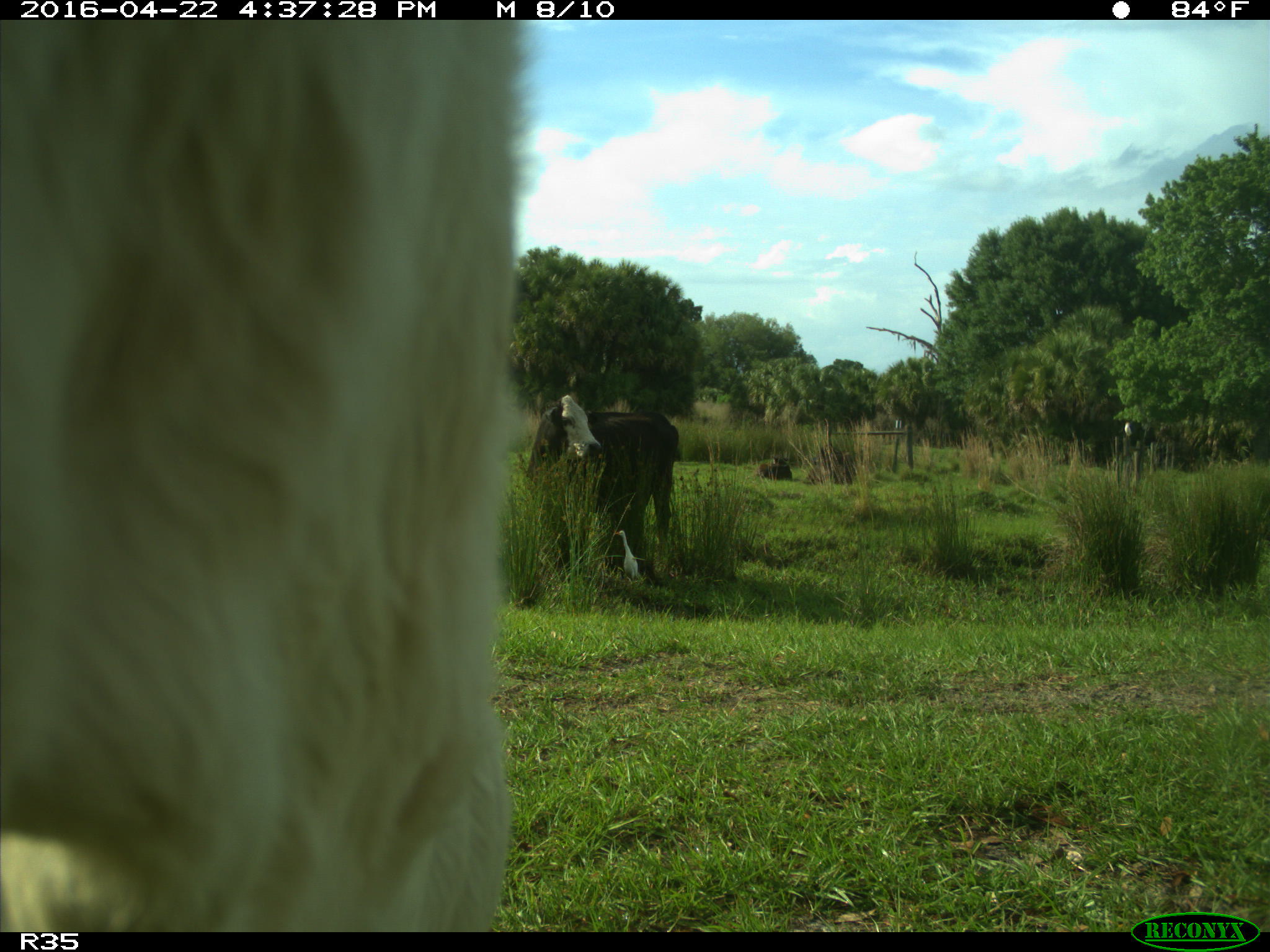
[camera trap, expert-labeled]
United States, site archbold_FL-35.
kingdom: Animalia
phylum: Chordata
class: Mammalia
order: Artiodactyla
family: Bovidae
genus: Bos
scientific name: Bos taurus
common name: domestic cow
Bos taurus (domestic cow).